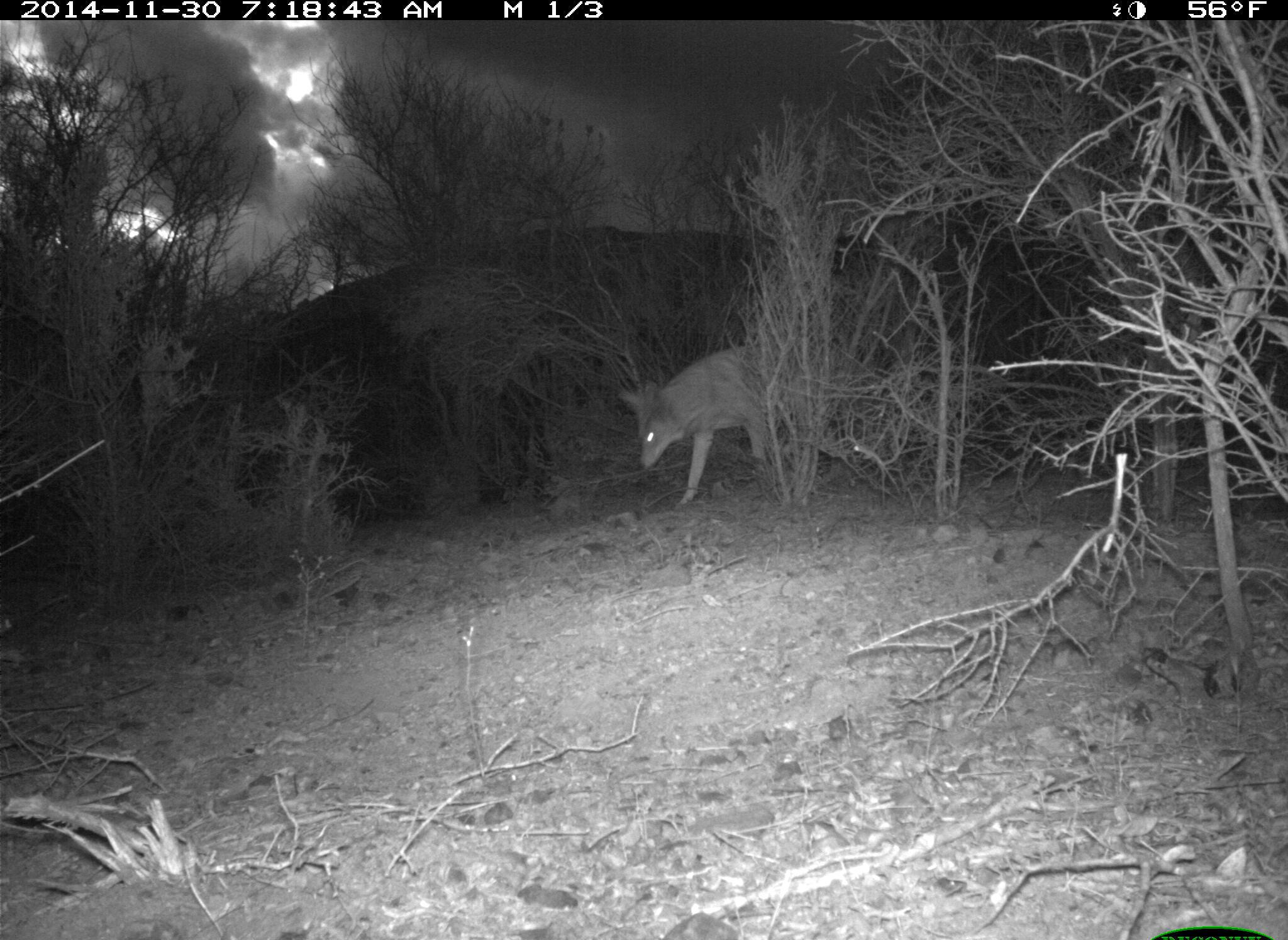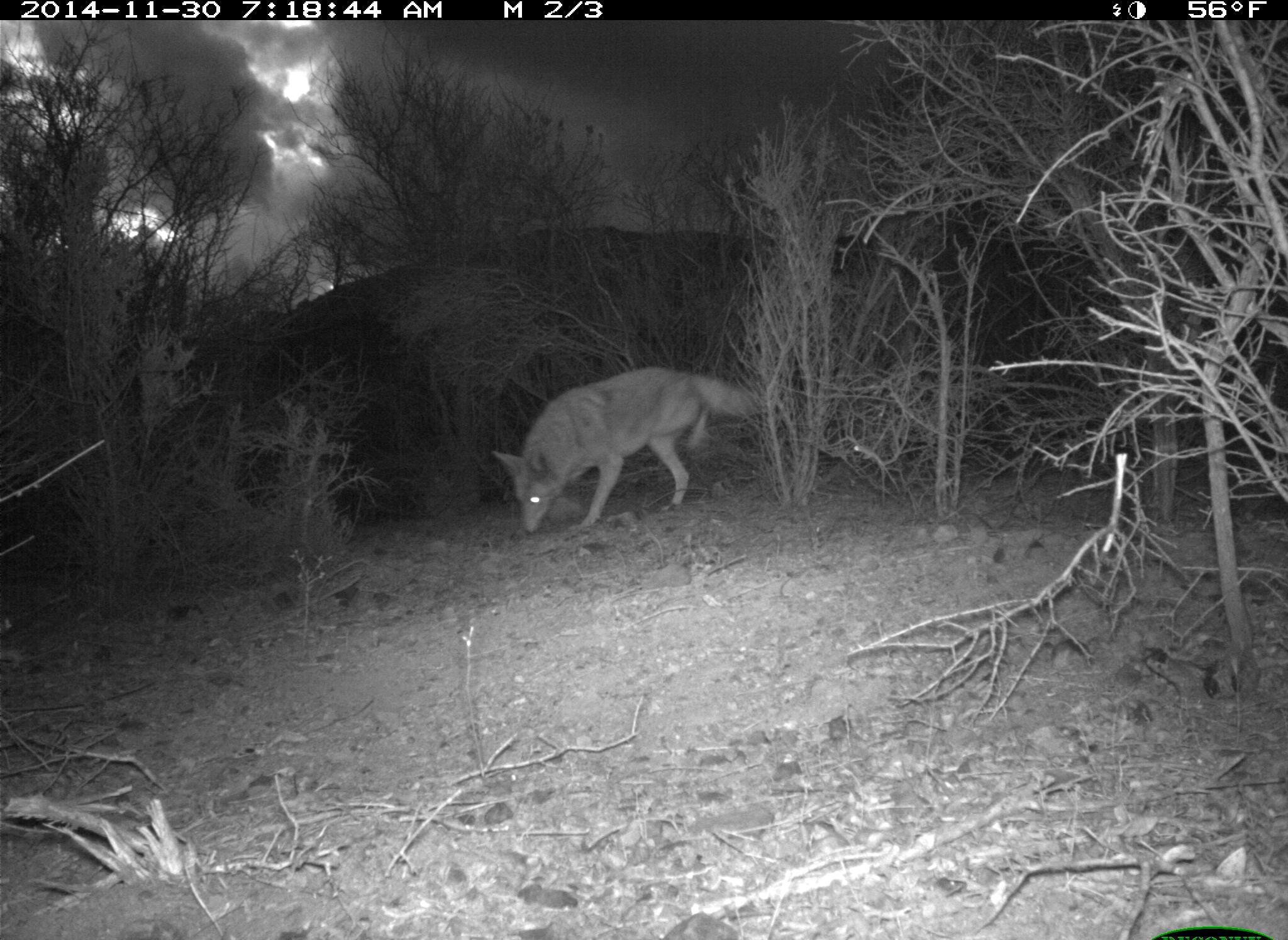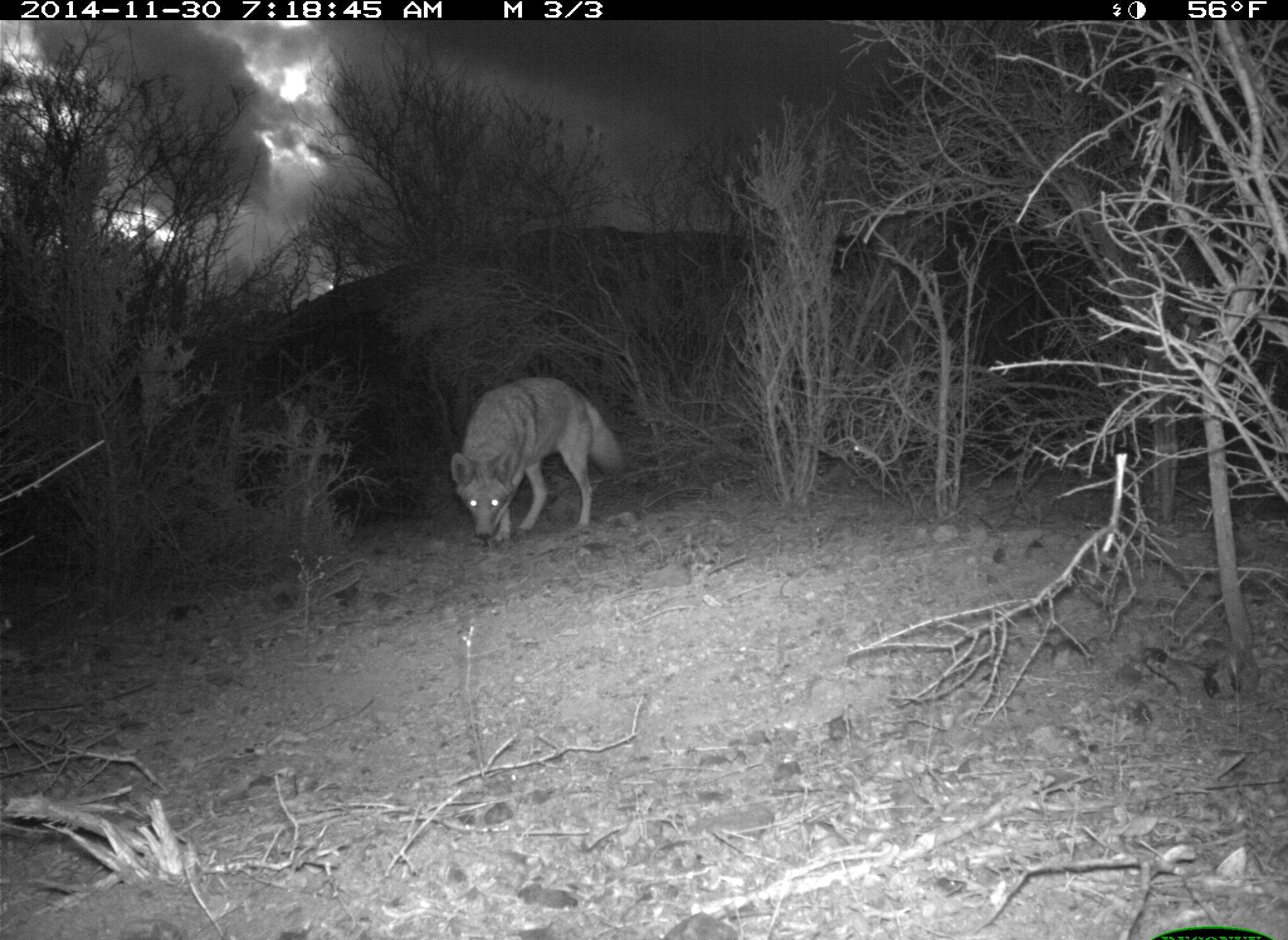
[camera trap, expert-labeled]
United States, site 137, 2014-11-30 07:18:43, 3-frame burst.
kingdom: Animalia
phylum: Chordata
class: Mammalia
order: Carnivora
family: Canidae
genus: Canis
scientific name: Canis latrans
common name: coyote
Coyote (Canis latrans).